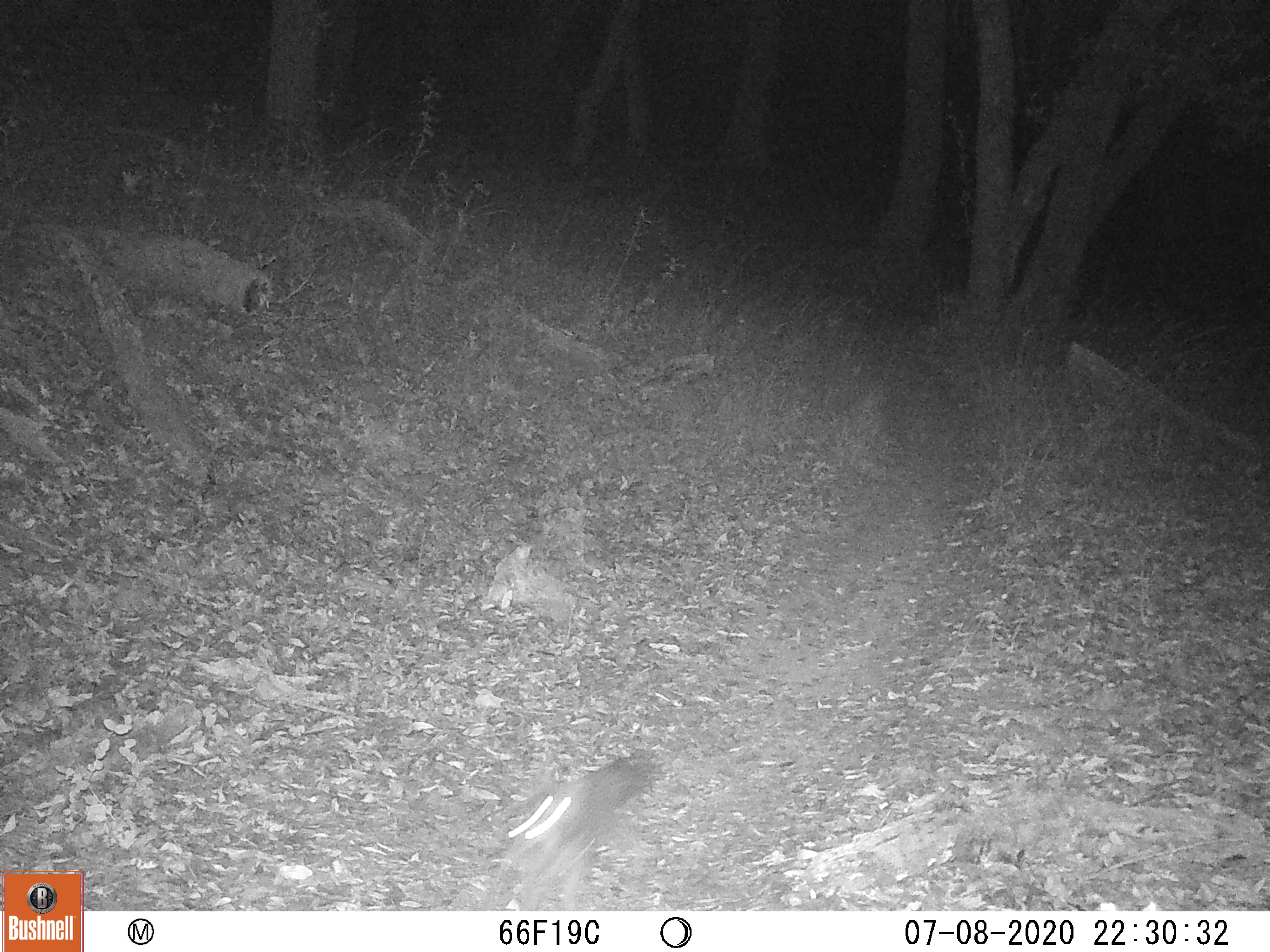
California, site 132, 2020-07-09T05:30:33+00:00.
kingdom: Animalia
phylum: Chordata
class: Mammalia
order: Carnivora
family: Canidae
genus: Urocyon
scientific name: Urocyon cinereoargenteus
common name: gray fox